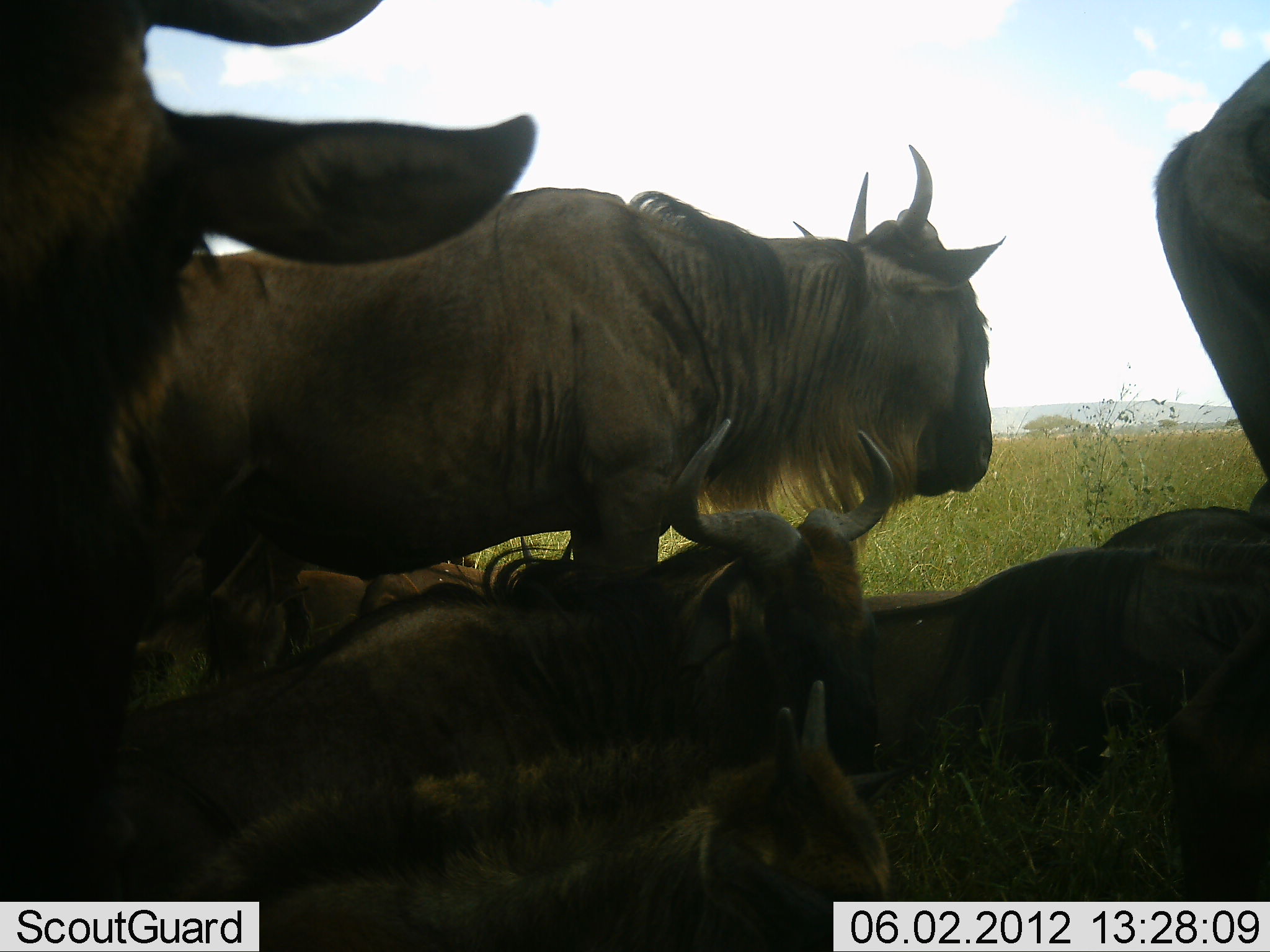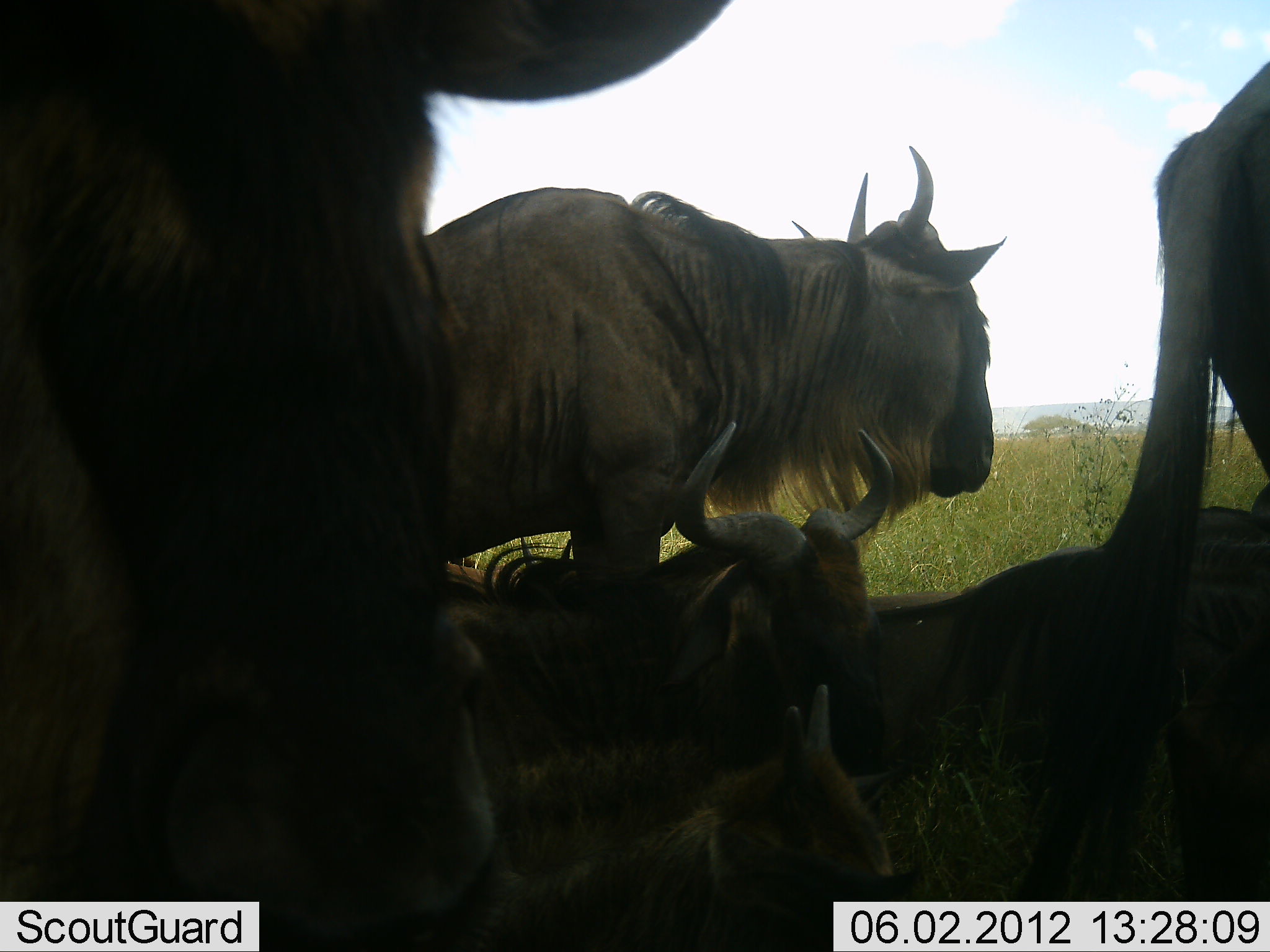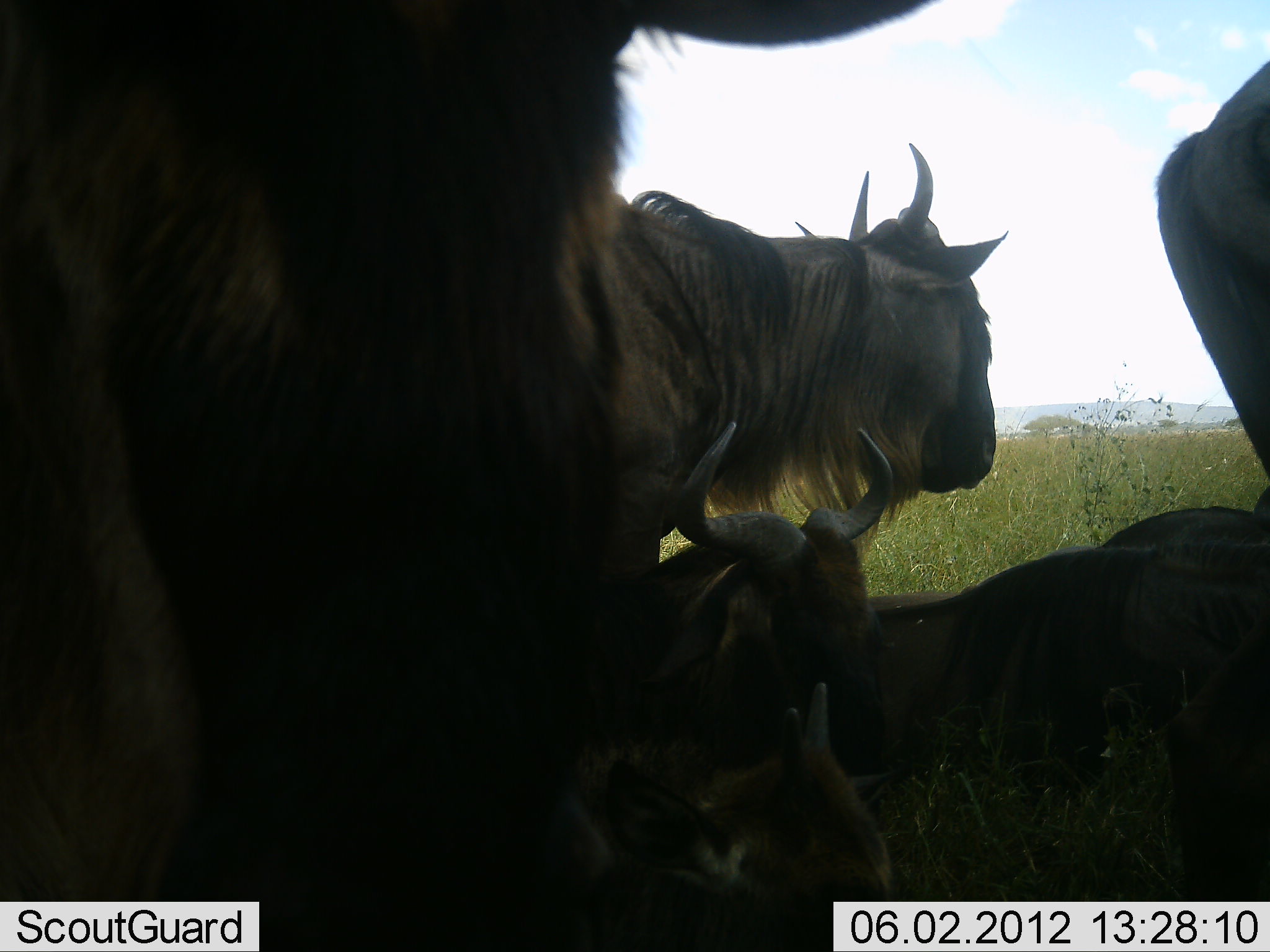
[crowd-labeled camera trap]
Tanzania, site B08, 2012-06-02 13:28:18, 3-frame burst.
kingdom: Animalia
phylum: Chordata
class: Mammalia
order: Artiodactyla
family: Bovidae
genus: Connochaetes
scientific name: Connochaetes taurinus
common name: blue wildebeest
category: wildebeest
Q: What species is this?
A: Wildebeest (blue wildebeest) (Connochaetes taurinus).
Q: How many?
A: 7.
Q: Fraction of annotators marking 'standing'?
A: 90%.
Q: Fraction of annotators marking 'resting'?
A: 100%.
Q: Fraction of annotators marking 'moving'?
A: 0%.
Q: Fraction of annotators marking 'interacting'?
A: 0%.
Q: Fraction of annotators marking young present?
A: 70%.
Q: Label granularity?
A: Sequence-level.